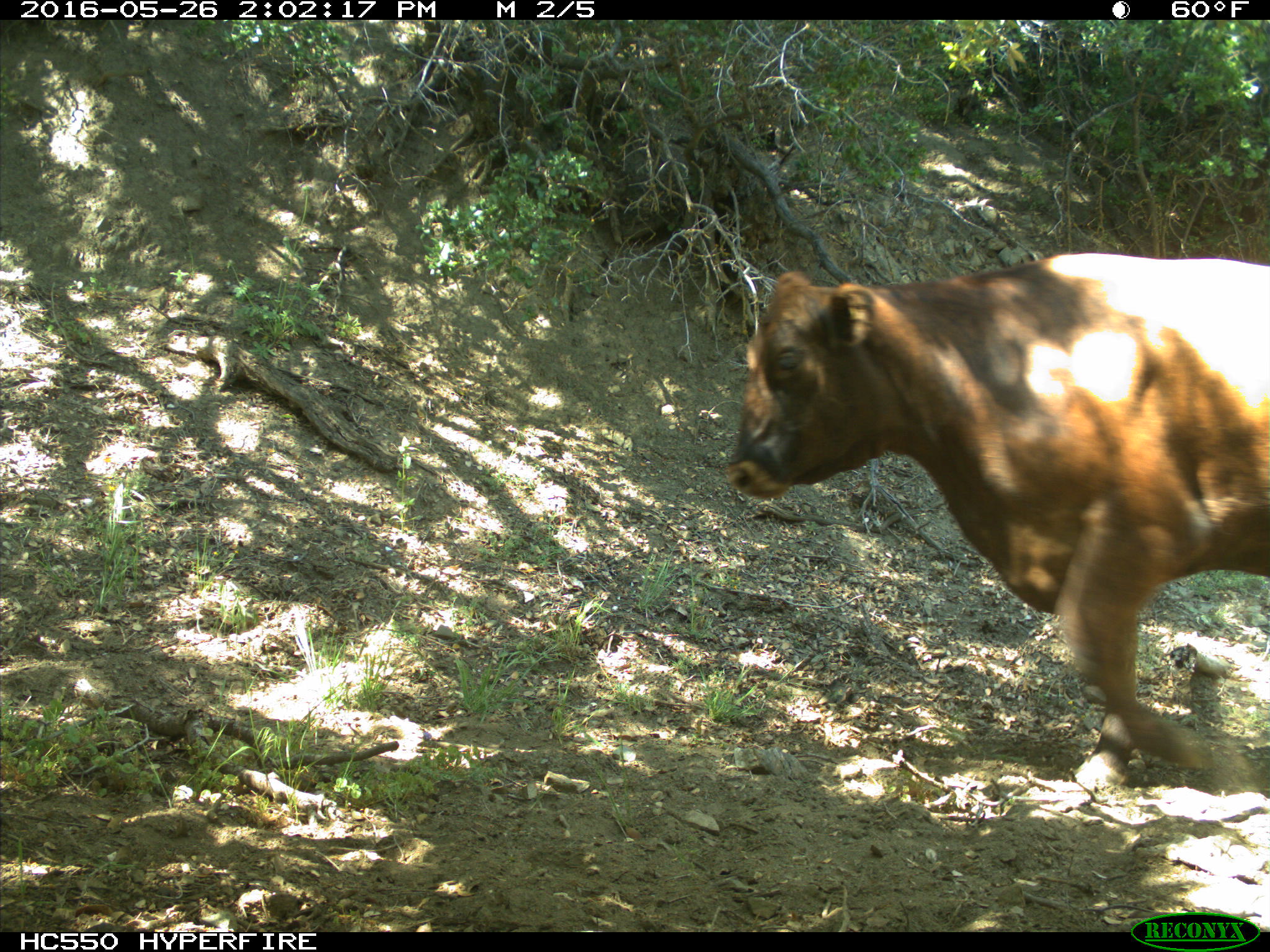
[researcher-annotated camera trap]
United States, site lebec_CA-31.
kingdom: Animalia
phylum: Chordata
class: Mammalia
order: Artiodactyla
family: Bovidae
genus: Bos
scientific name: Bos taurus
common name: domestic cow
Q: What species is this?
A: Bos taurus (domestic cow).